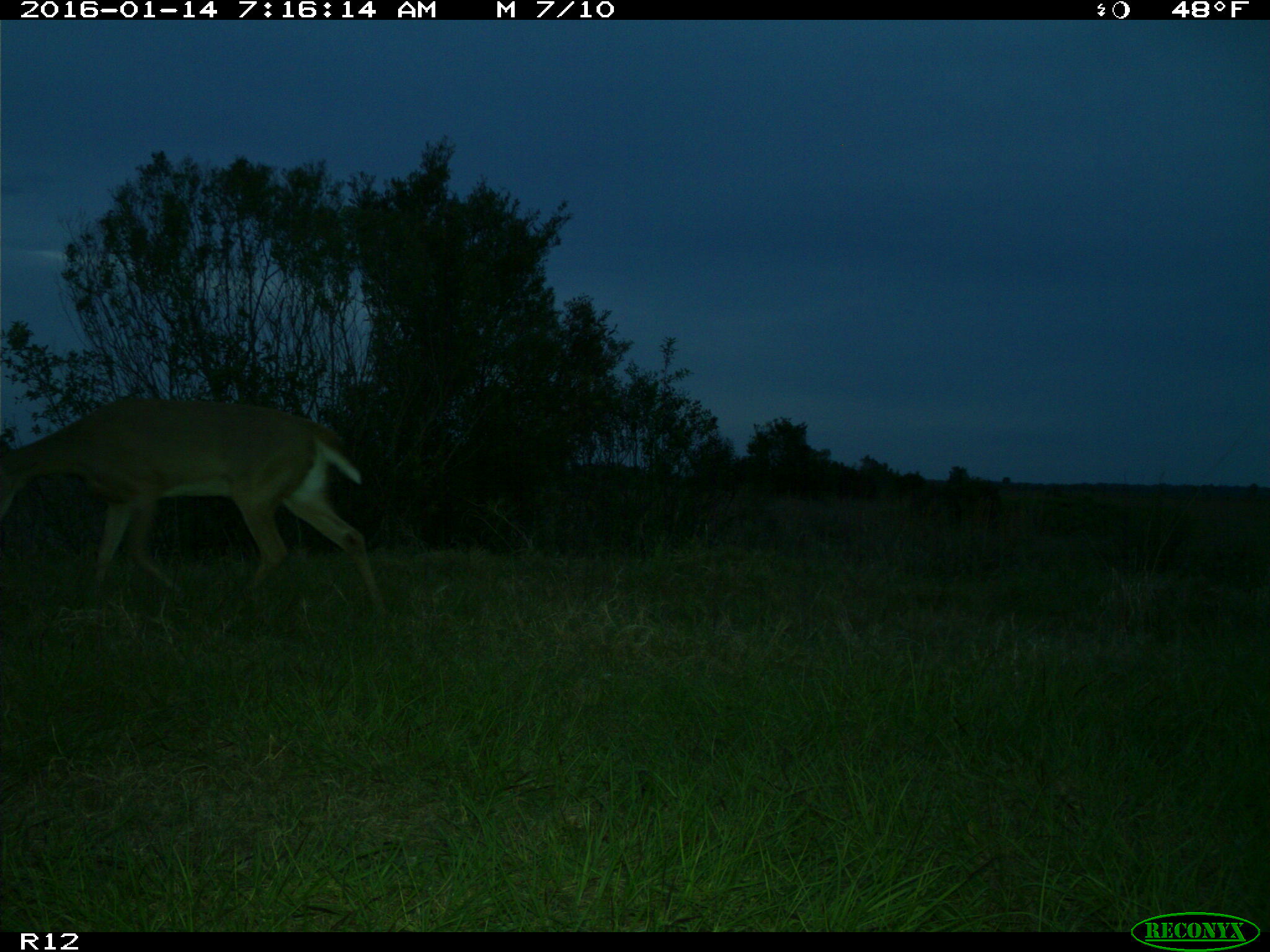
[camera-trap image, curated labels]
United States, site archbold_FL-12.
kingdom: Animalia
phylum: Chordata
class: Mammalia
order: Artiodactyla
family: Cervidae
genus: Odocoileus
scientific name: Odocoileus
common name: deer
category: unidentified deer